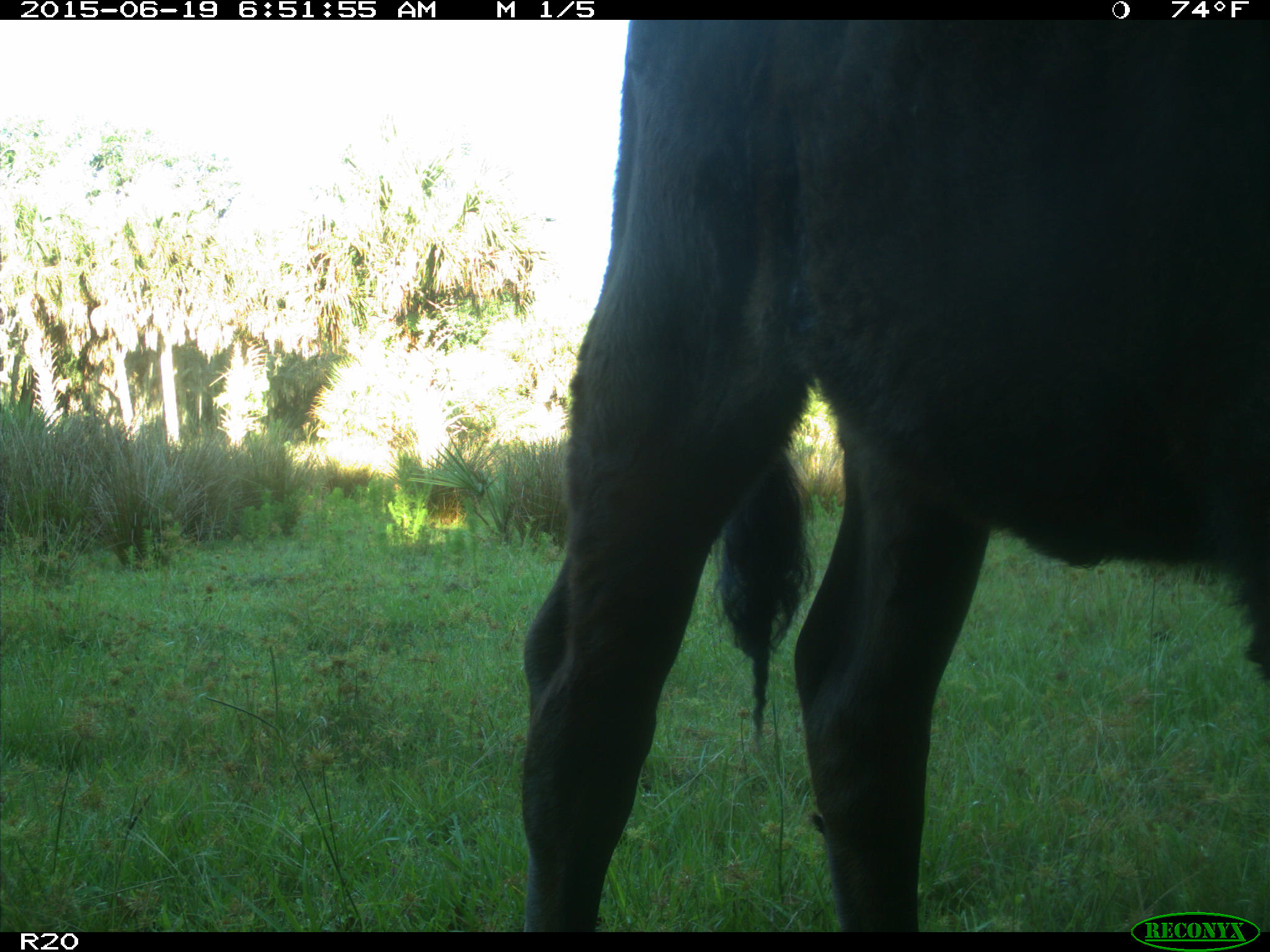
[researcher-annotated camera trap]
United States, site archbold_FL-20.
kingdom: Animalia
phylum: Chordata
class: Mammalia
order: Artiodactyla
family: Bovidae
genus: Bos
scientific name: Bos taurus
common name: domestic cow